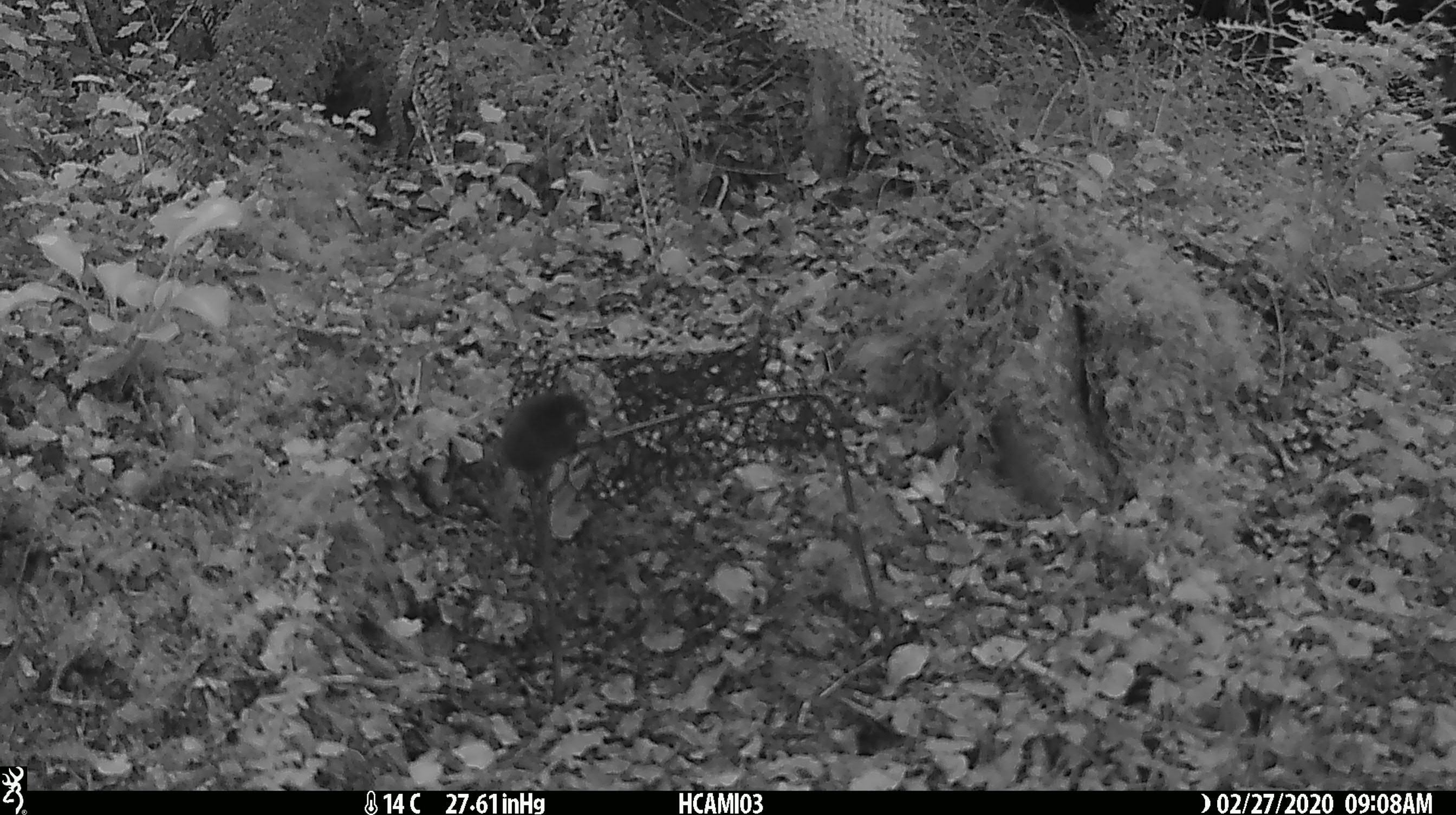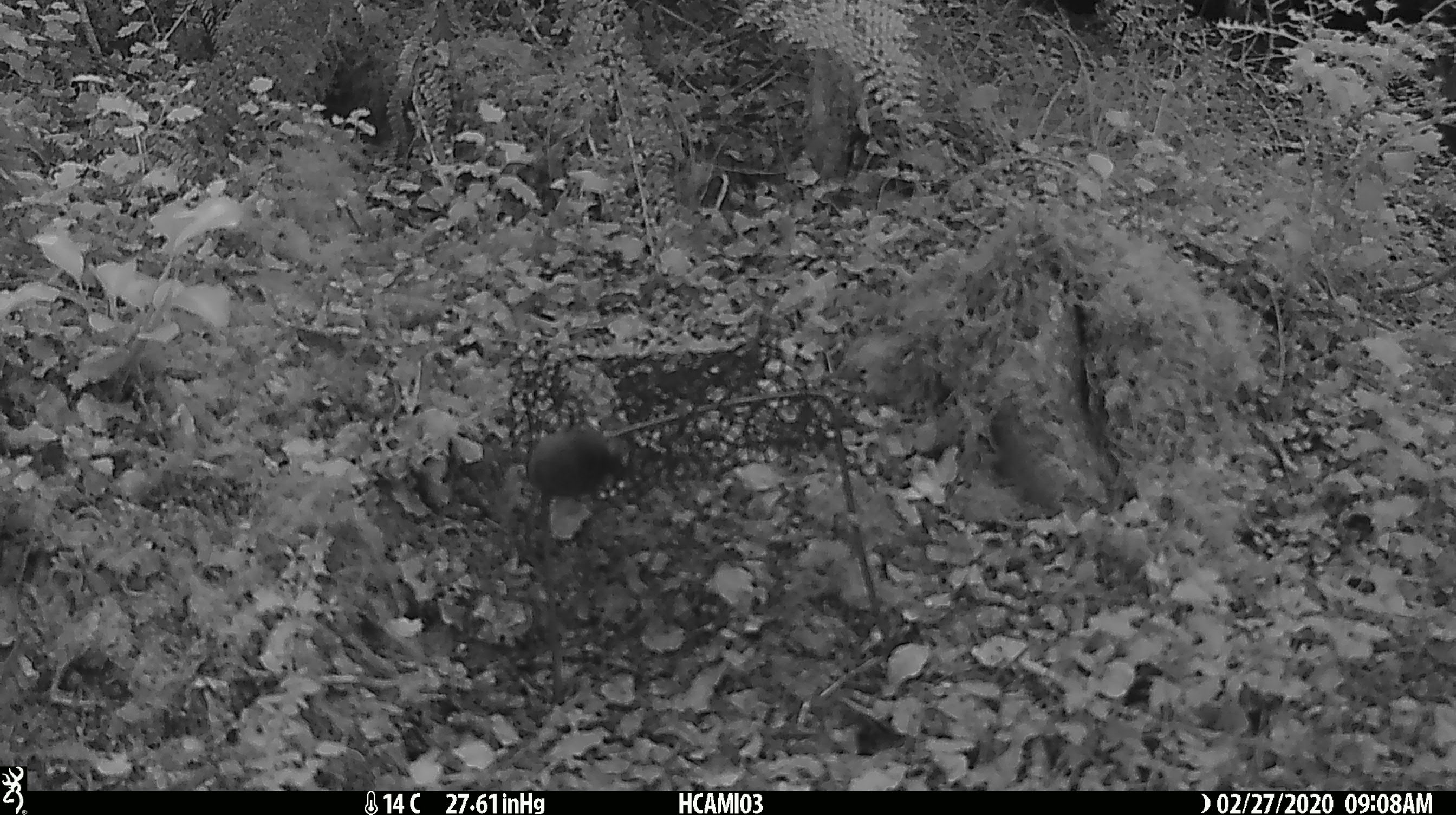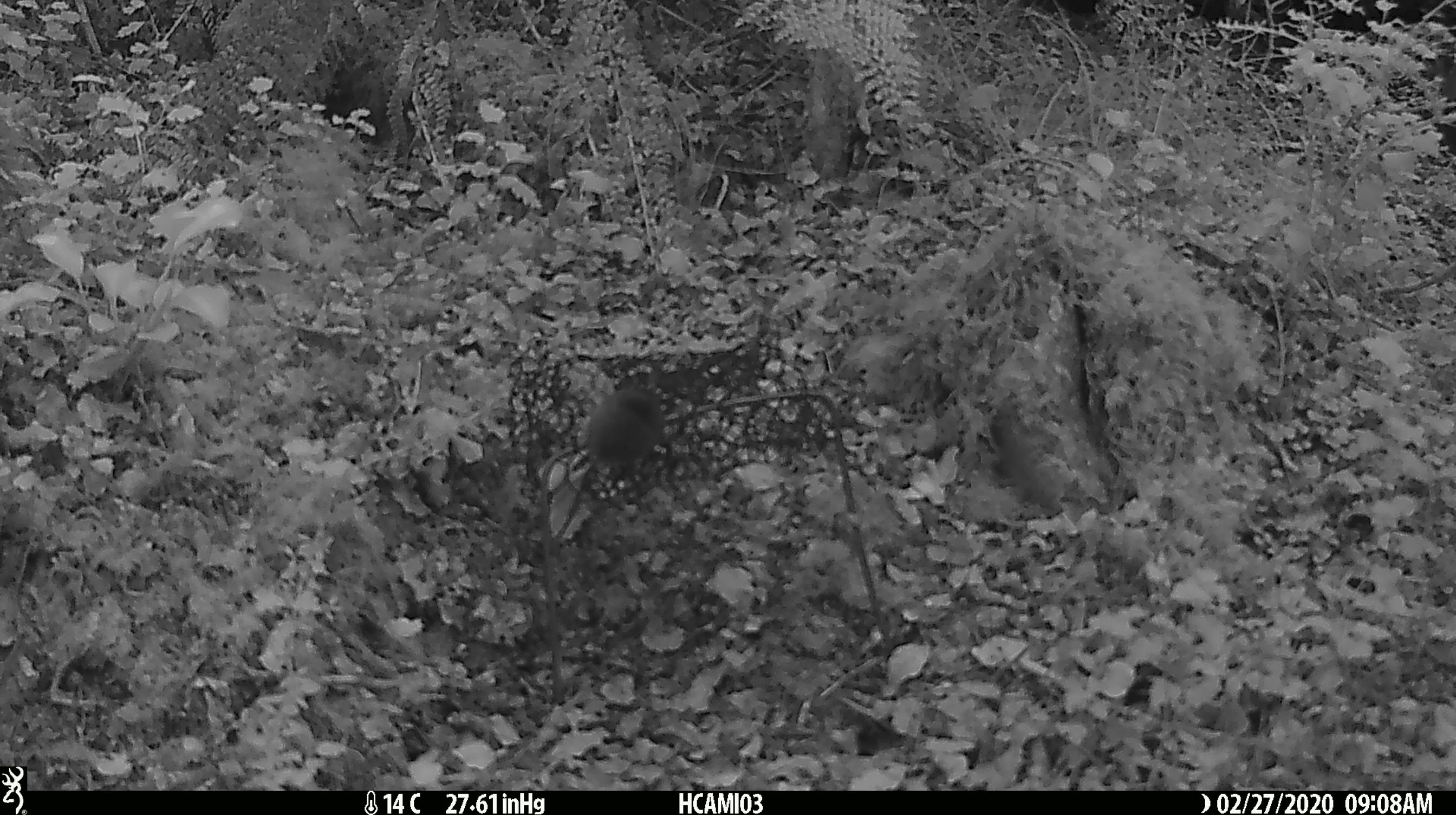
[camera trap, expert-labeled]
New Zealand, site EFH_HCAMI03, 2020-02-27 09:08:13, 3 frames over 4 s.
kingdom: Animalia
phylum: Chordata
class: Mammalia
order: Rodentia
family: Muridae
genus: Mus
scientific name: Mus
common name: mouse